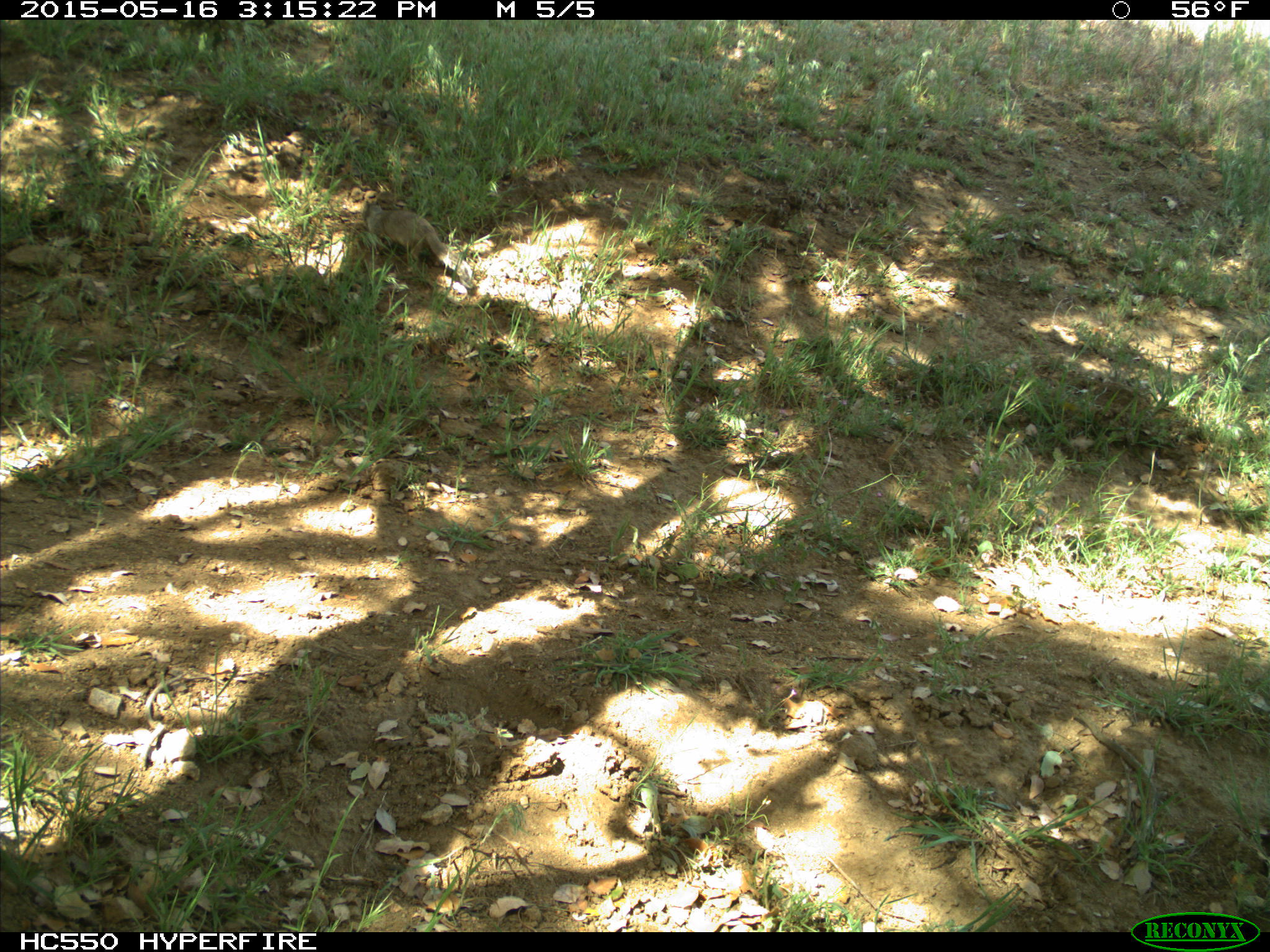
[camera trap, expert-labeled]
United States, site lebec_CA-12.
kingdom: Animalia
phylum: Chordata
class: Mammalia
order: Rodentia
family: Sciuridae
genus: Otospermophilus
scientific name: Otospermophilus beecheyi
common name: california ground squirrel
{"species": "Otospermophilus beecheyi (california ground squirrel)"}